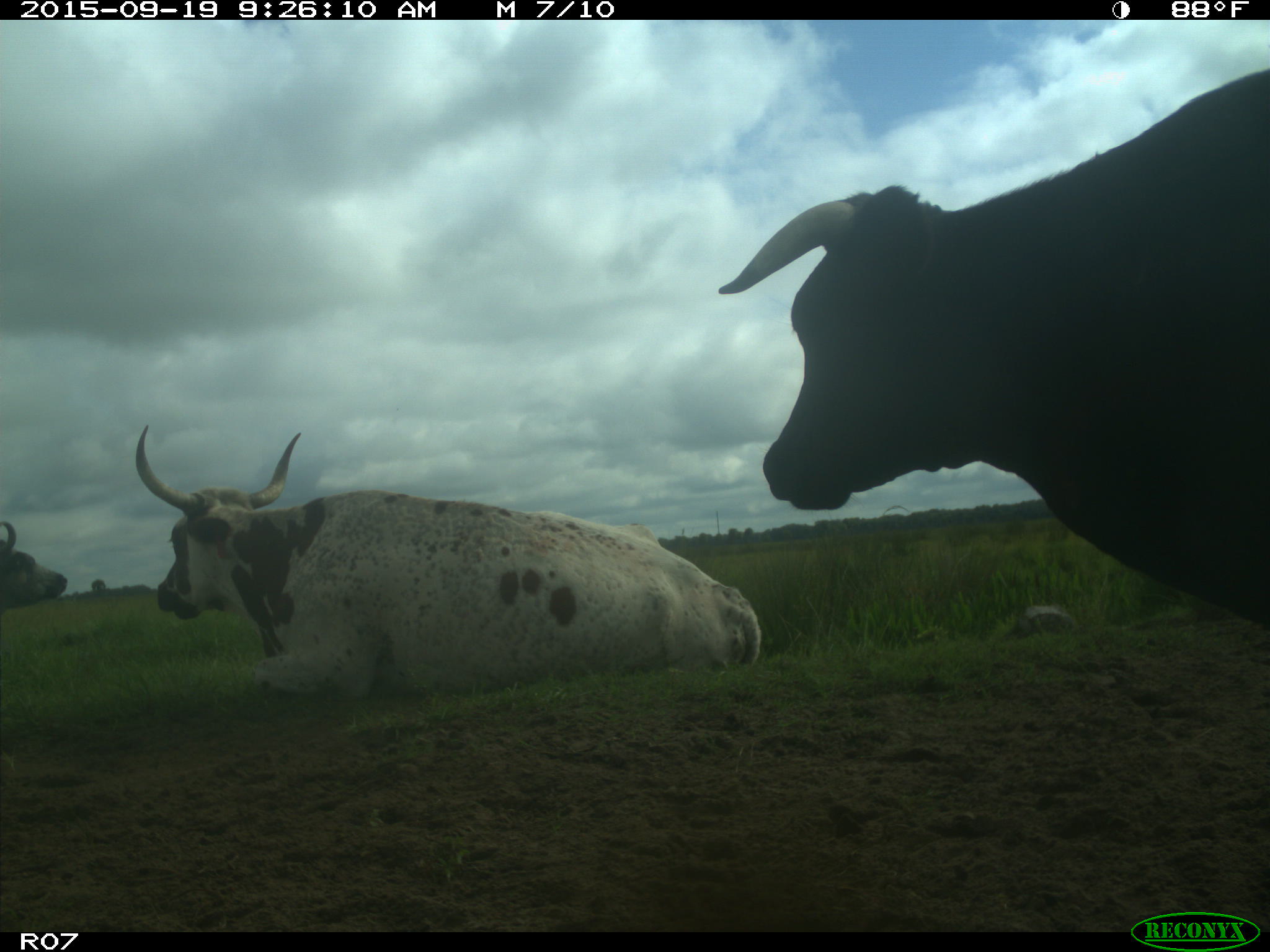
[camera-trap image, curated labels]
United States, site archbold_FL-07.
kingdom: Animalia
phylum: Chordata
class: Mammalia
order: Artiodactyla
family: Bovidae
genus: Bos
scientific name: Bos taurus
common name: domestic cow